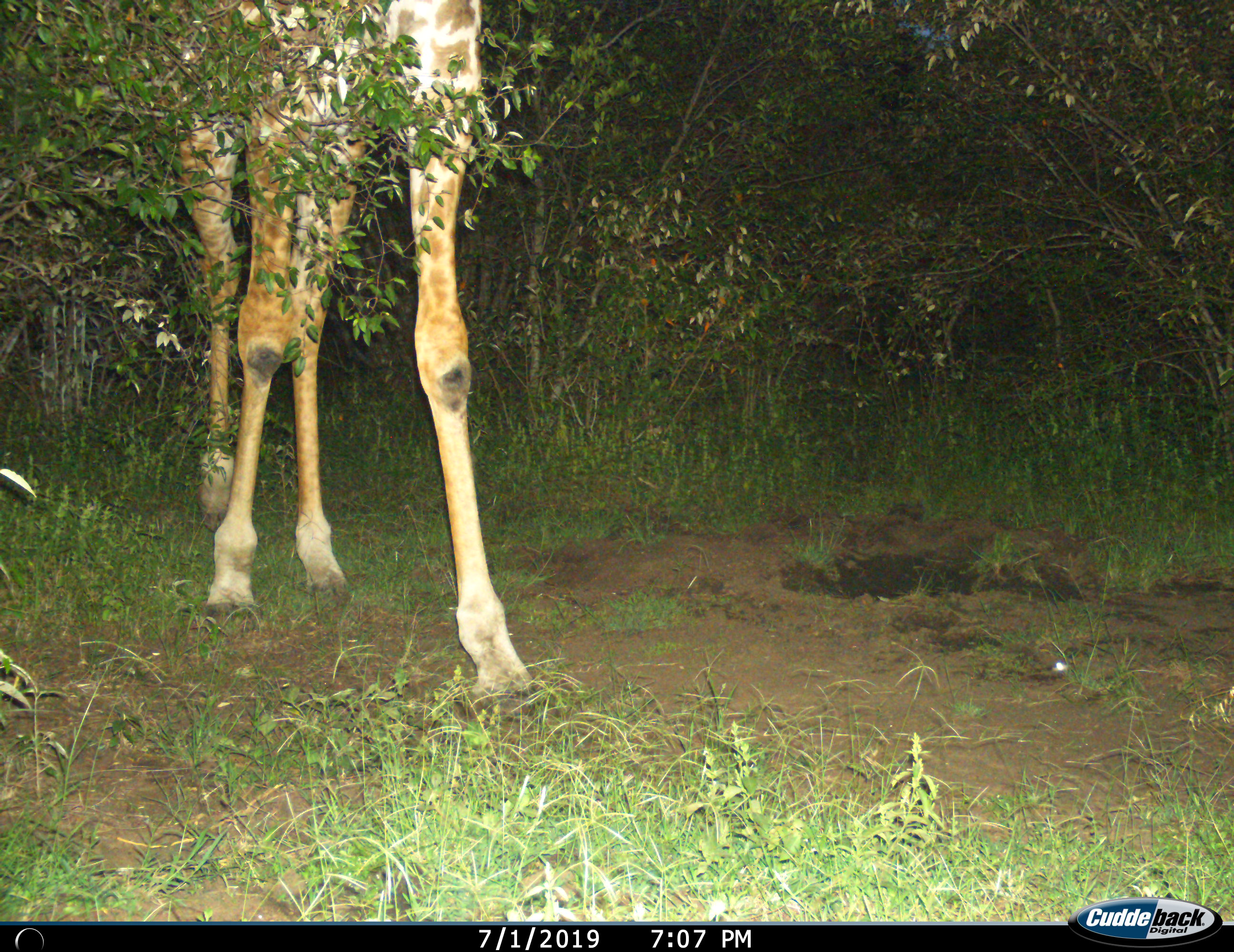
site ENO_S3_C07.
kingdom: Animalia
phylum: Chordata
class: Mammalia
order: Artiodactyla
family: Giraffidae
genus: Giraffa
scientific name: Giraffa camelopardalis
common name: giraffe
Giraffe (Giraffa camelopardalis), count 1. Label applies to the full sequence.